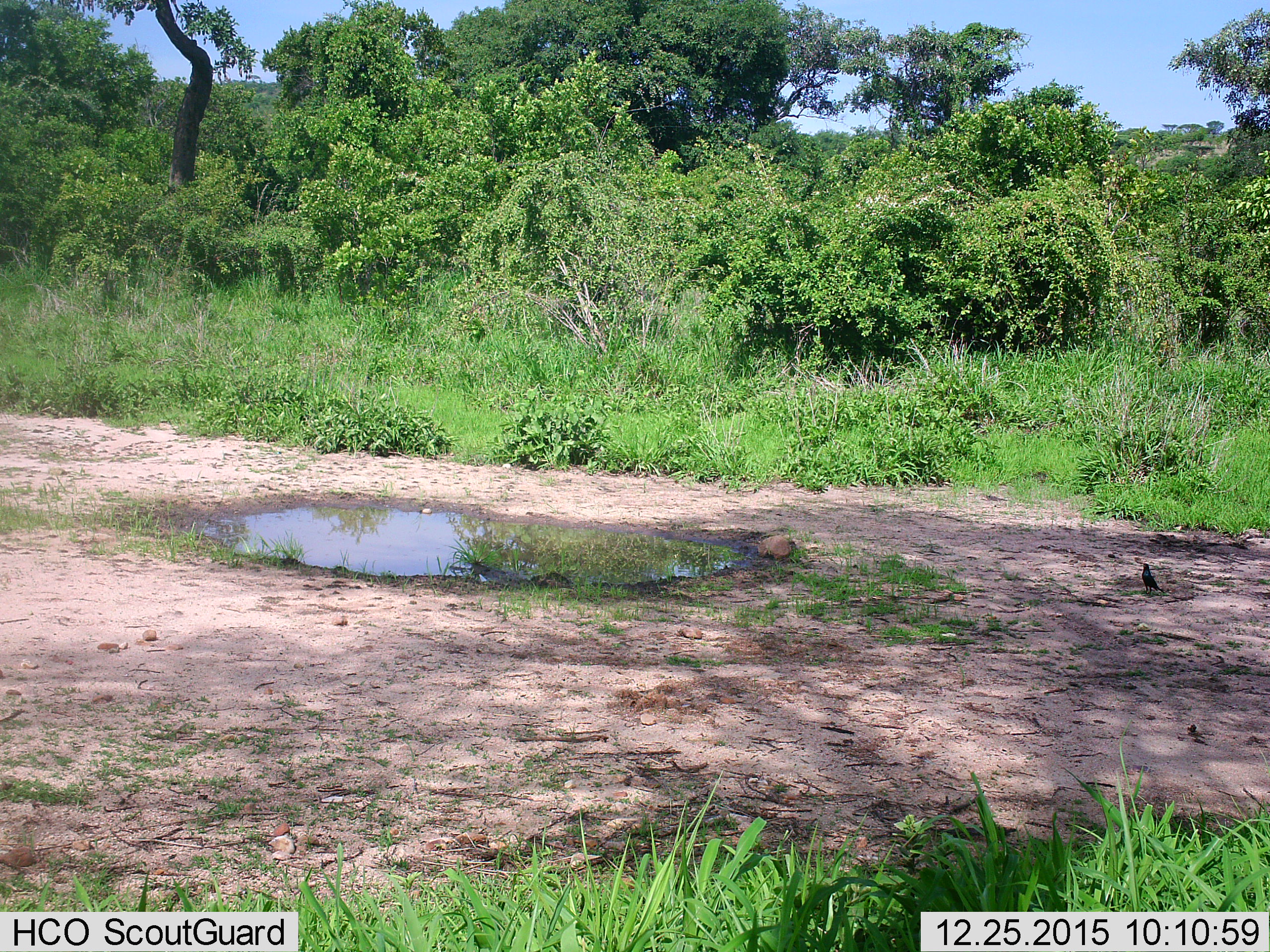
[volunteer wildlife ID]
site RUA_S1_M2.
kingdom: Animalia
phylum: Chordata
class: Aves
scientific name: Aves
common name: bird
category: birdother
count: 1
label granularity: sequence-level